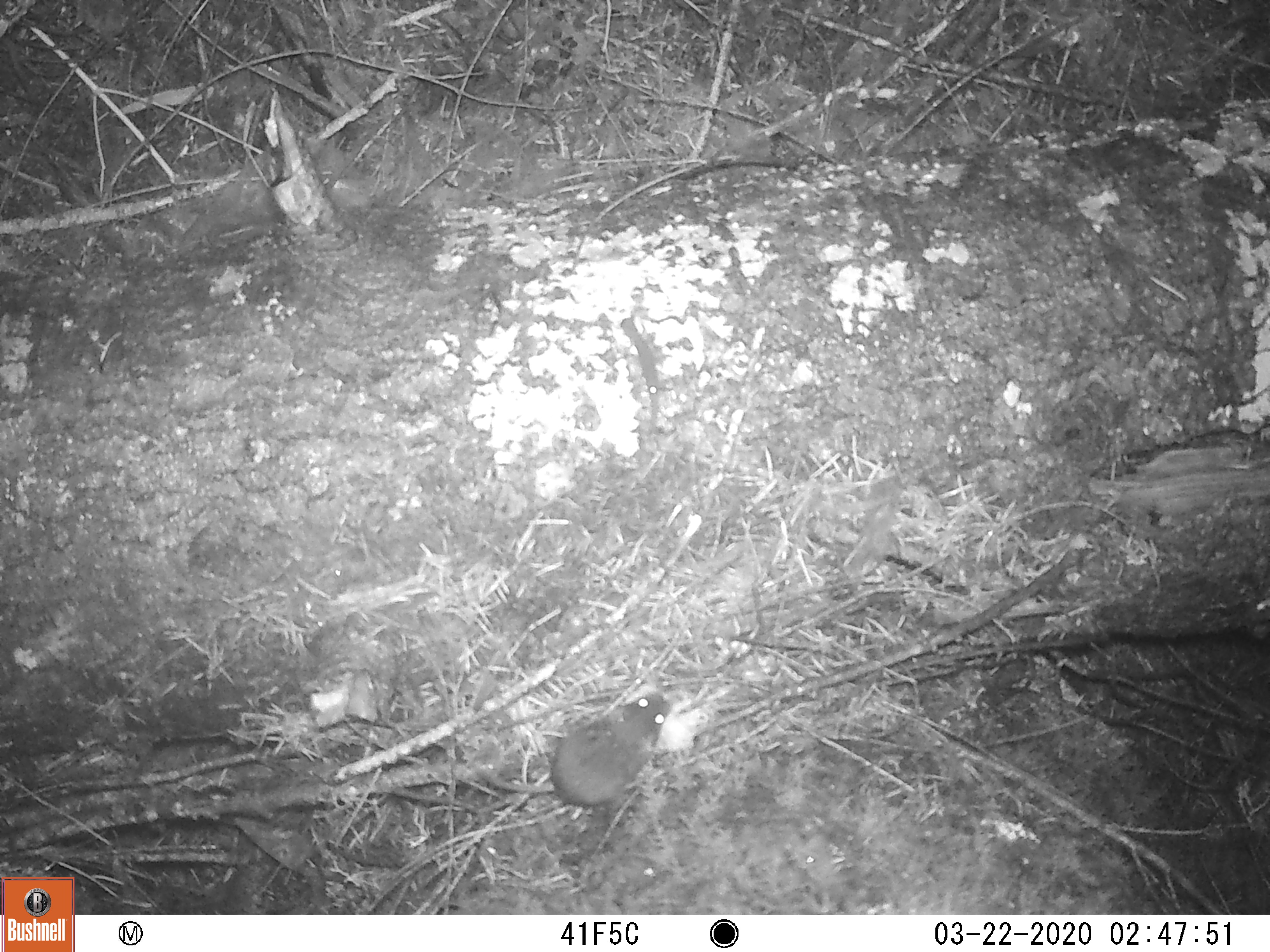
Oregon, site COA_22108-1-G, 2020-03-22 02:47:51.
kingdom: Animalia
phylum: Chordata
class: Mammalia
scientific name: Mammalia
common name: small mammal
Small mammal (Mammalia).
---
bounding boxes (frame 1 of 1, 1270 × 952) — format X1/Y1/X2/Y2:
small mammal: 386/660/703/863